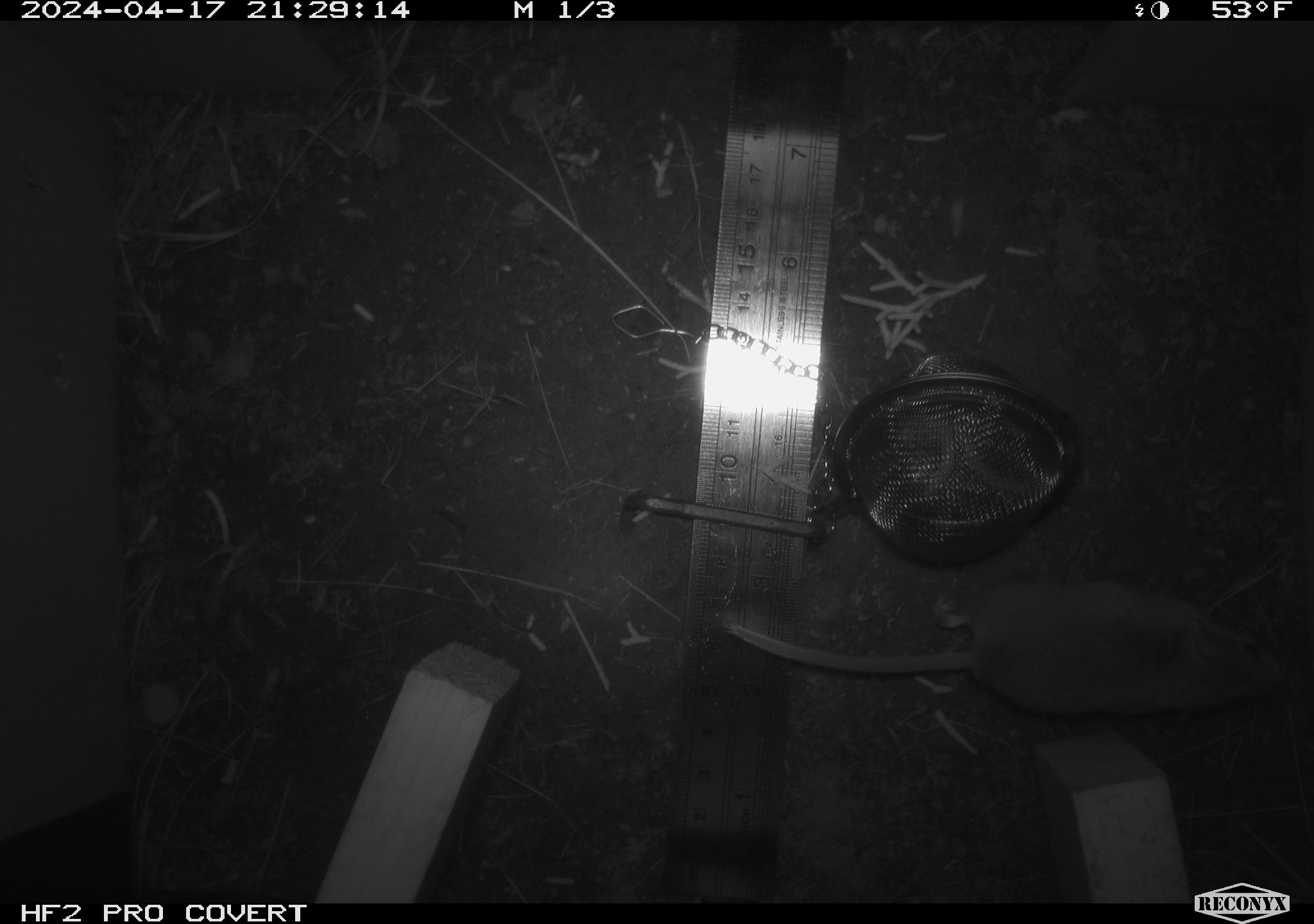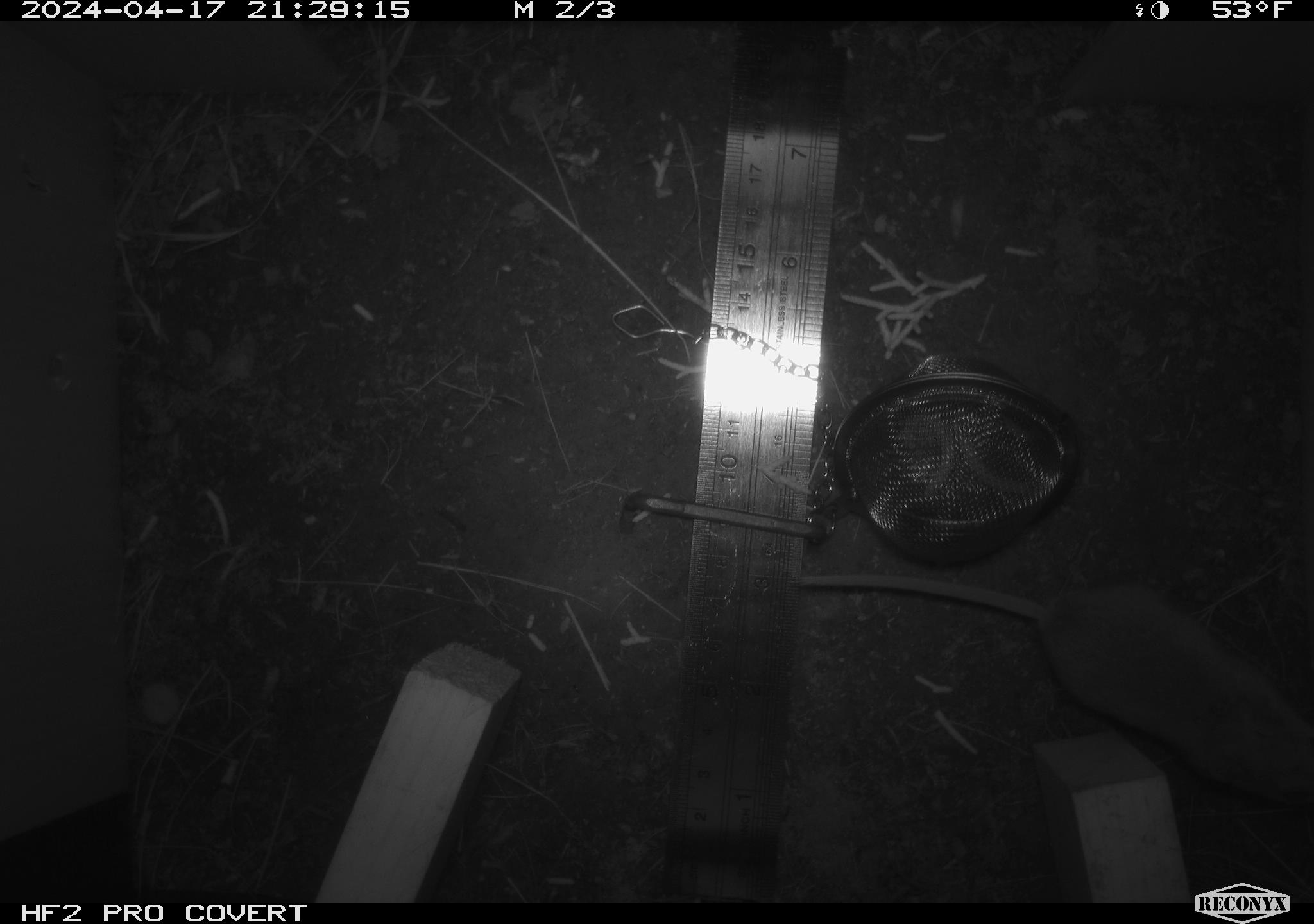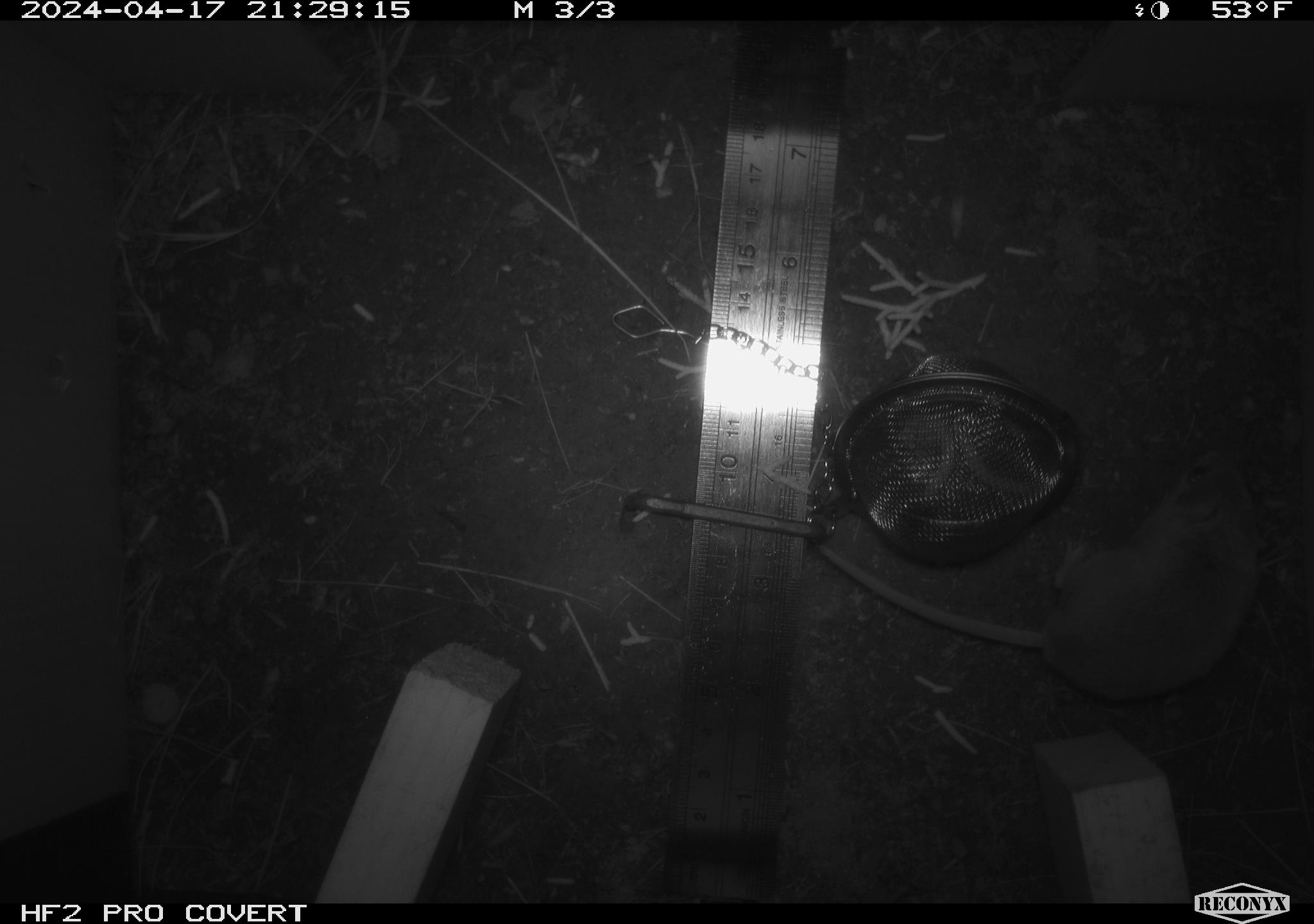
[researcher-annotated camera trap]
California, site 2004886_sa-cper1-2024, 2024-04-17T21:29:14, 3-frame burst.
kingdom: Animalia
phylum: Chordata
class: Mammalia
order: Rodentia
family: Heteromyidae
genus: Dipodomys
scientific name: Dipodomys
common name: kangaroo rats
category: dipodomys species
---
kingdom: Animalia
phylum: Chordata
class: Mammalia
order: Rodentia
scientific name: Rodentia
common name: rodent